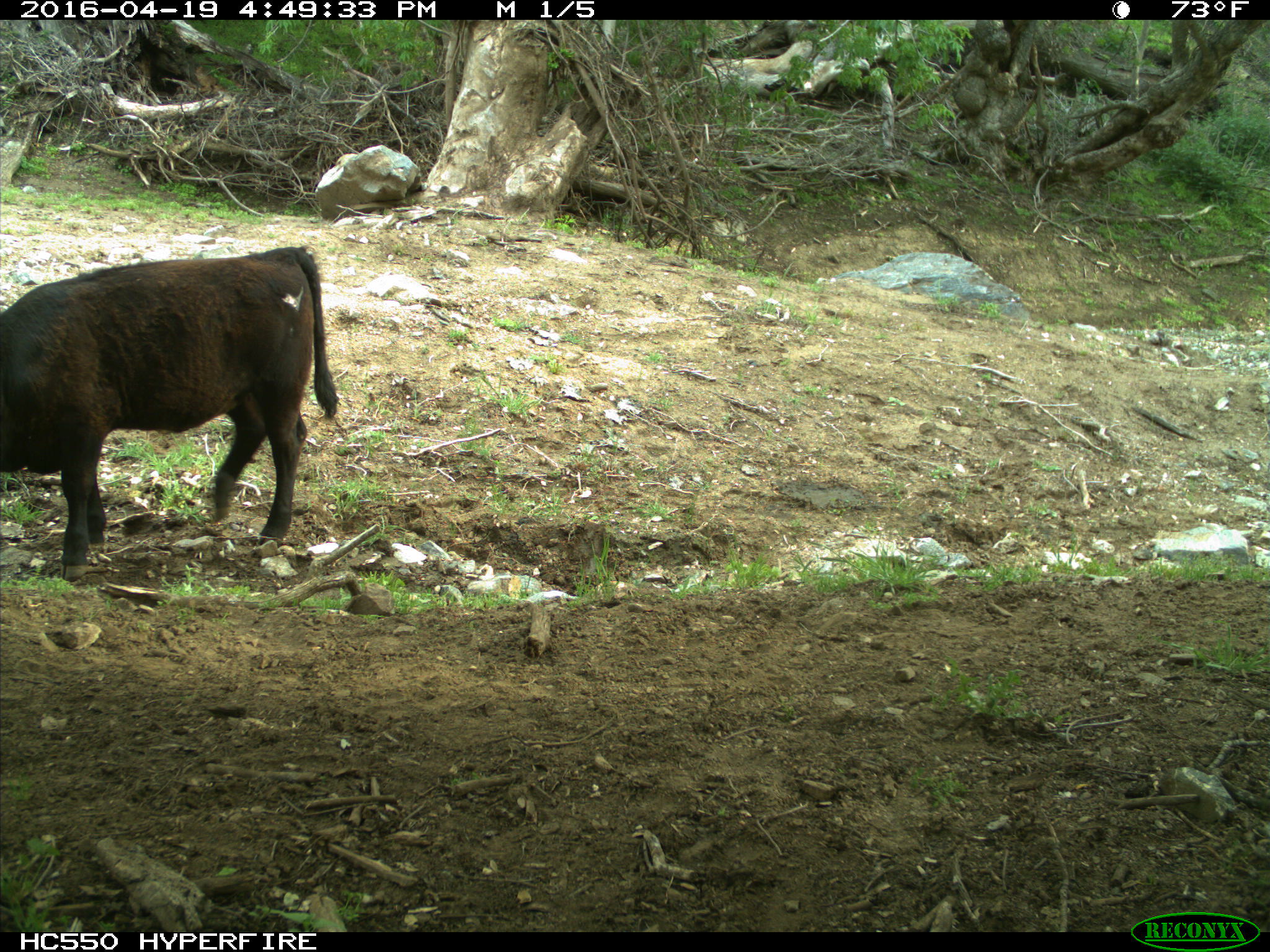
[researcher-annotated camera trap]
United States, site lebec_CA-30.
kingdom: Animalia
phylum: Chordata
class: Mammalia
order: Artiodactyla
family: Bovidae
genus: Bos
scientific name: Bos taurus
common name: domestic cow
Bos taurus (domestic cow).